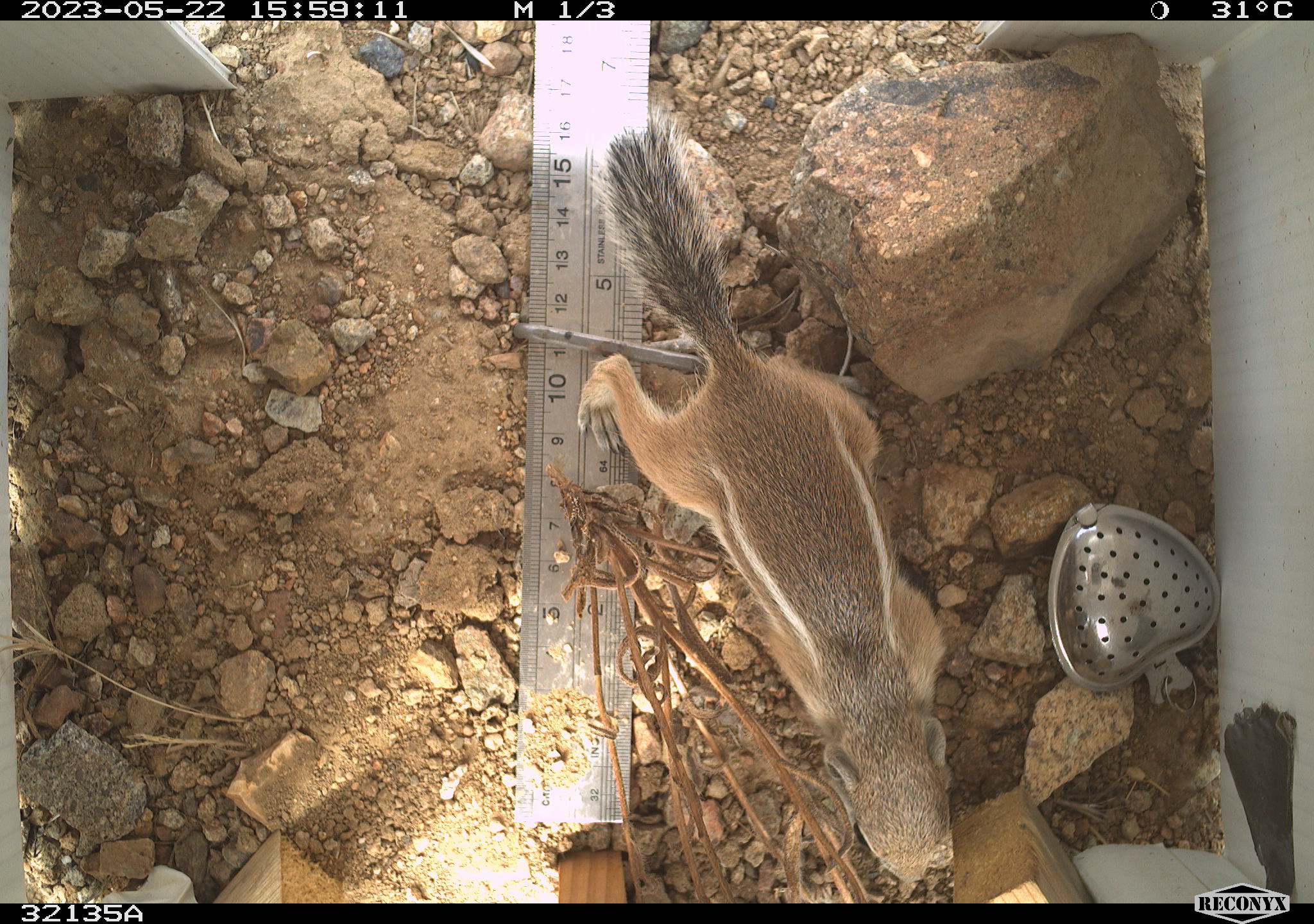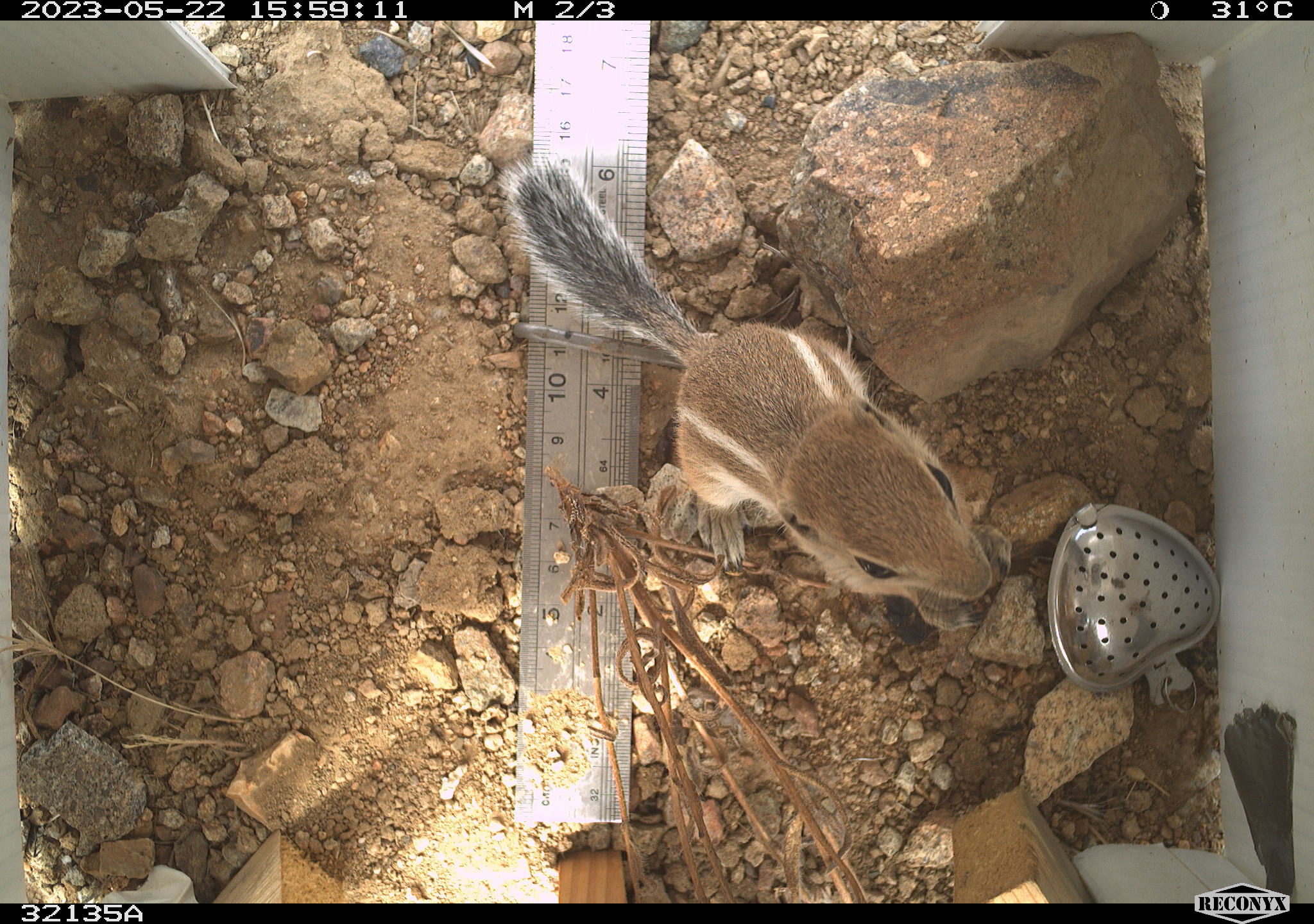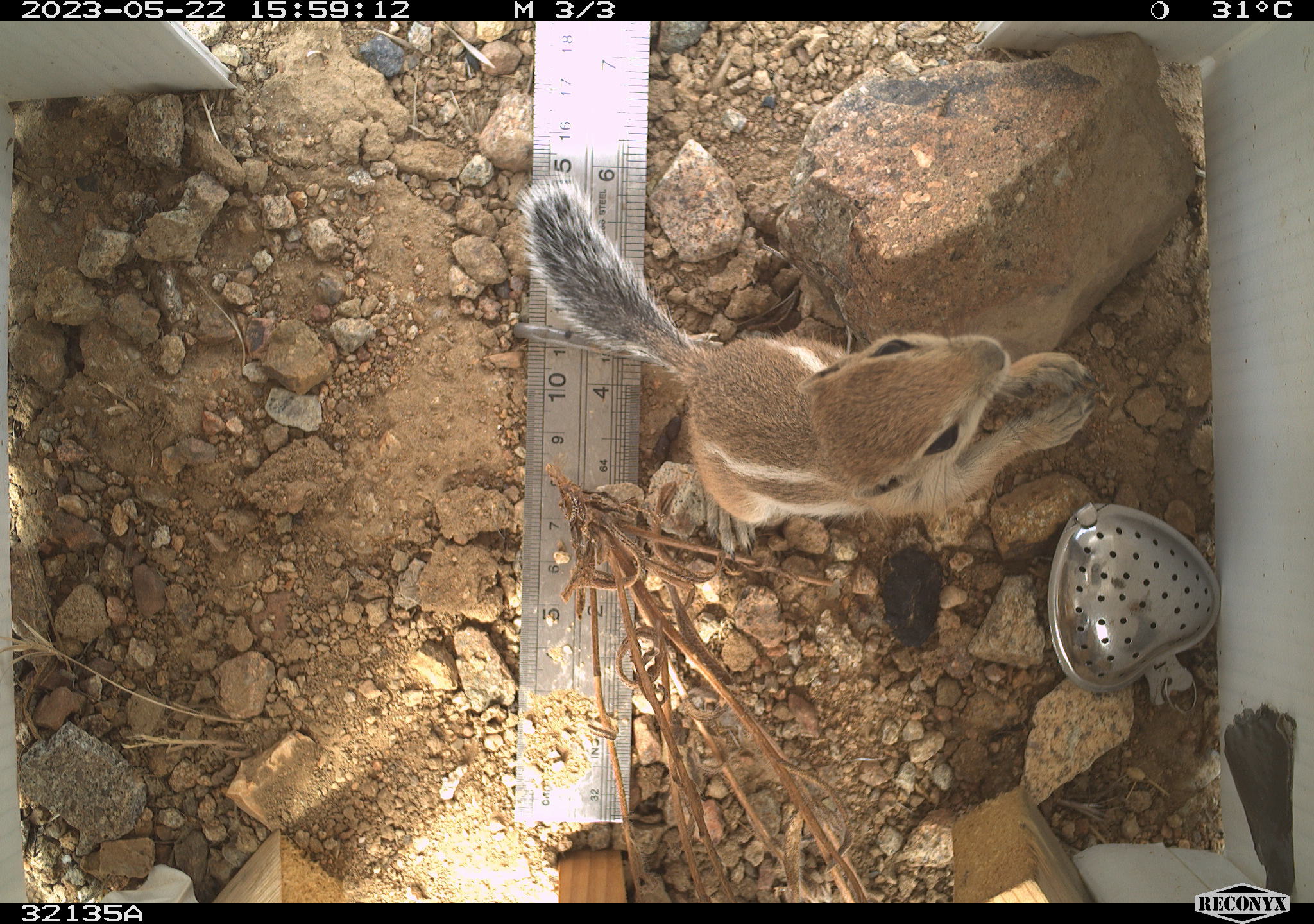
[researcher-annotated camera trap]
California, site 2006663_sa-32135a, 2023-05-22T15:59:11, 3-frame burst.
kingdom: Animalia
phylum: Chordata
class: Mammalia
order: Rodentia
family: Sciuridae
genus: Ammospermophilus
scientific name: Ammospermophilus leucurus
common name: white-tailed antelope squirrel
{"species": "white-tailed antelope squirrel (Ammospermophilus leucurus)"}